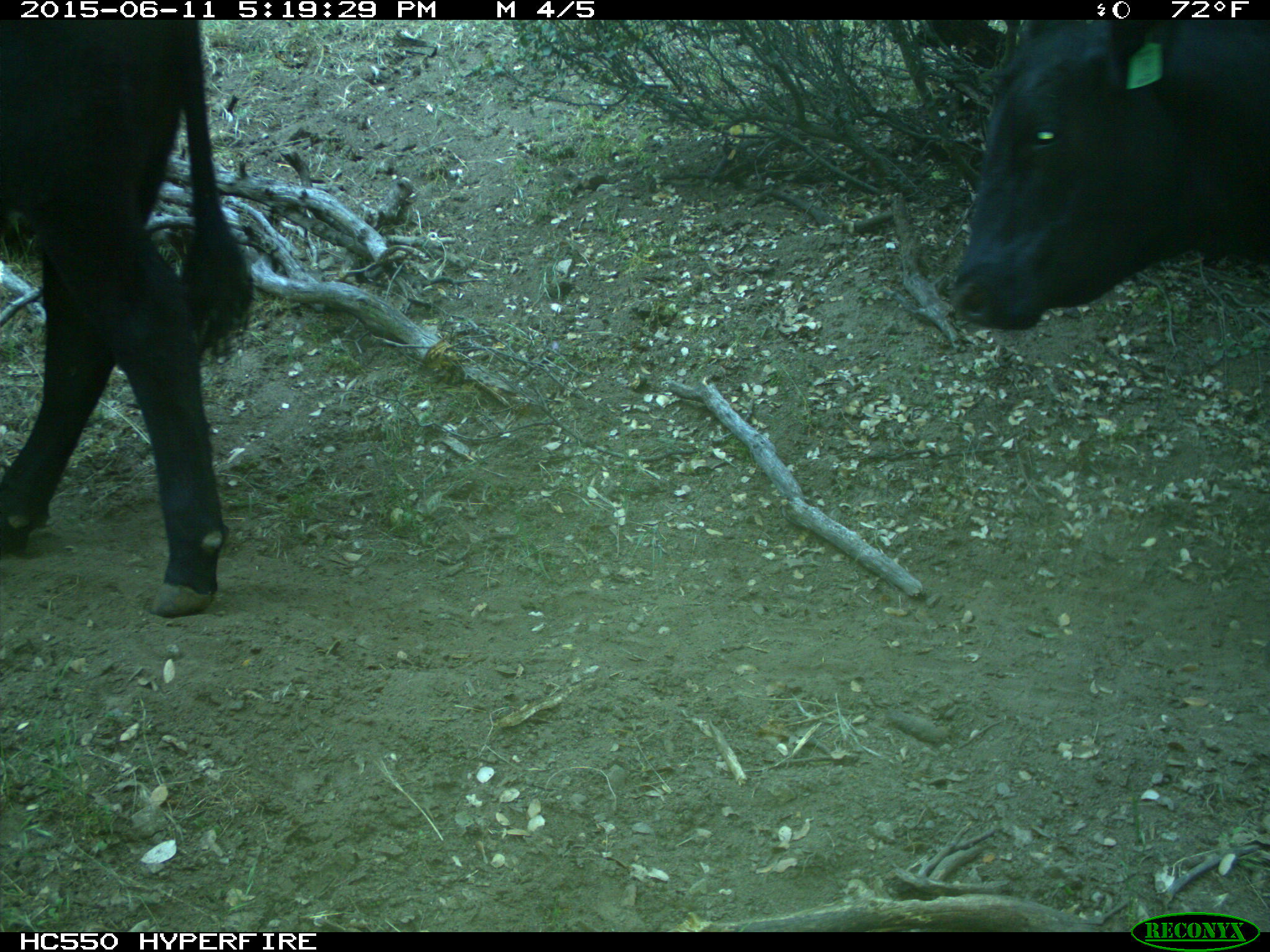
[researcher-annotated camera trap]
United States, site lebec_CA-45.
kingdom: Animalia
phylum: Chordata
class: Mammalia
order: Artiodactyla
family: Bovidae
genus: Bos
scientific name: Bos taurus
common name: domestic cow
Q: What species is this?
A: Bos taurus (domestic cow).